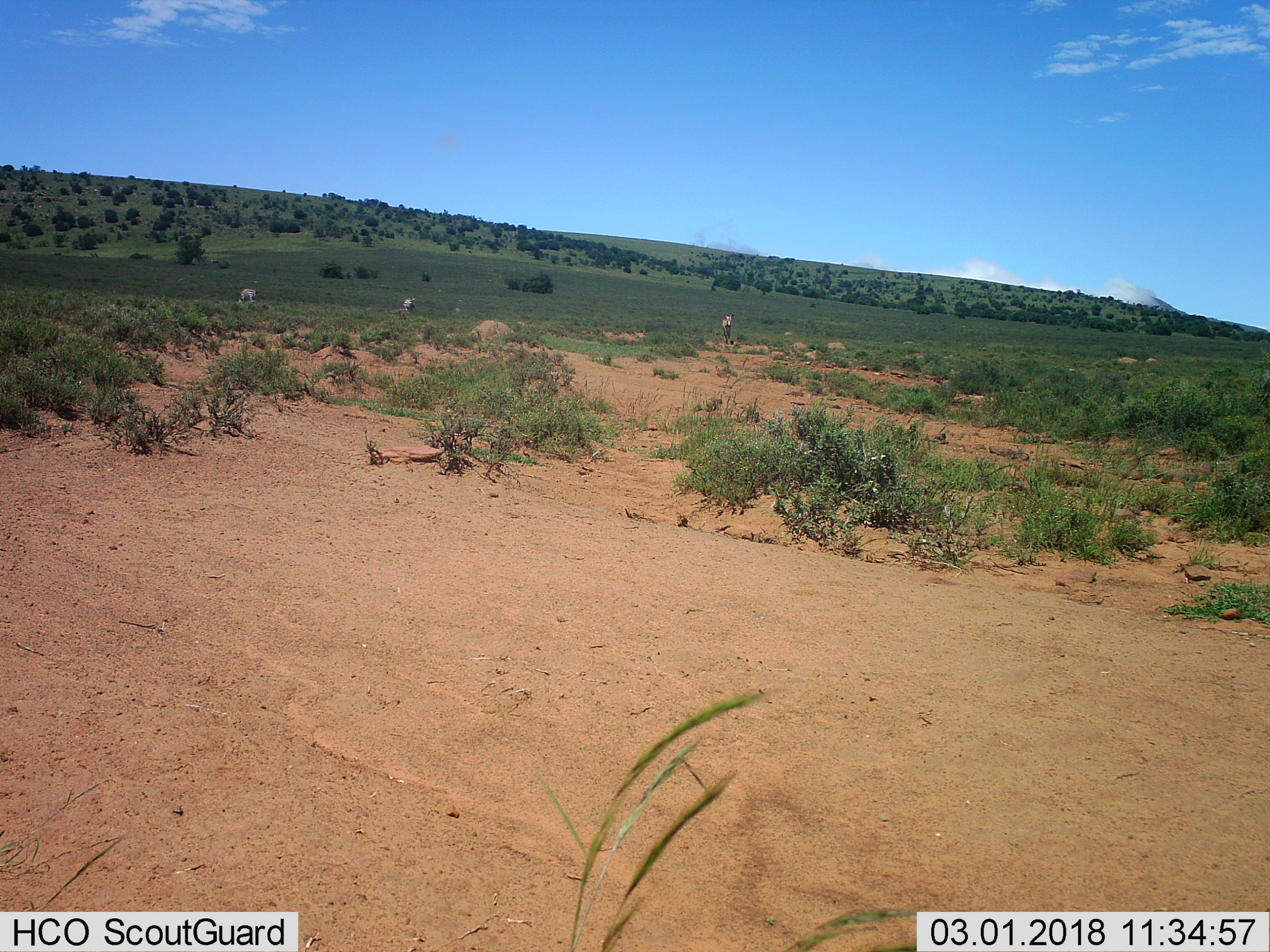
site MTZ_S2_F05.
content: unidentified animal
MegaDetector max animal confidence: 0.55